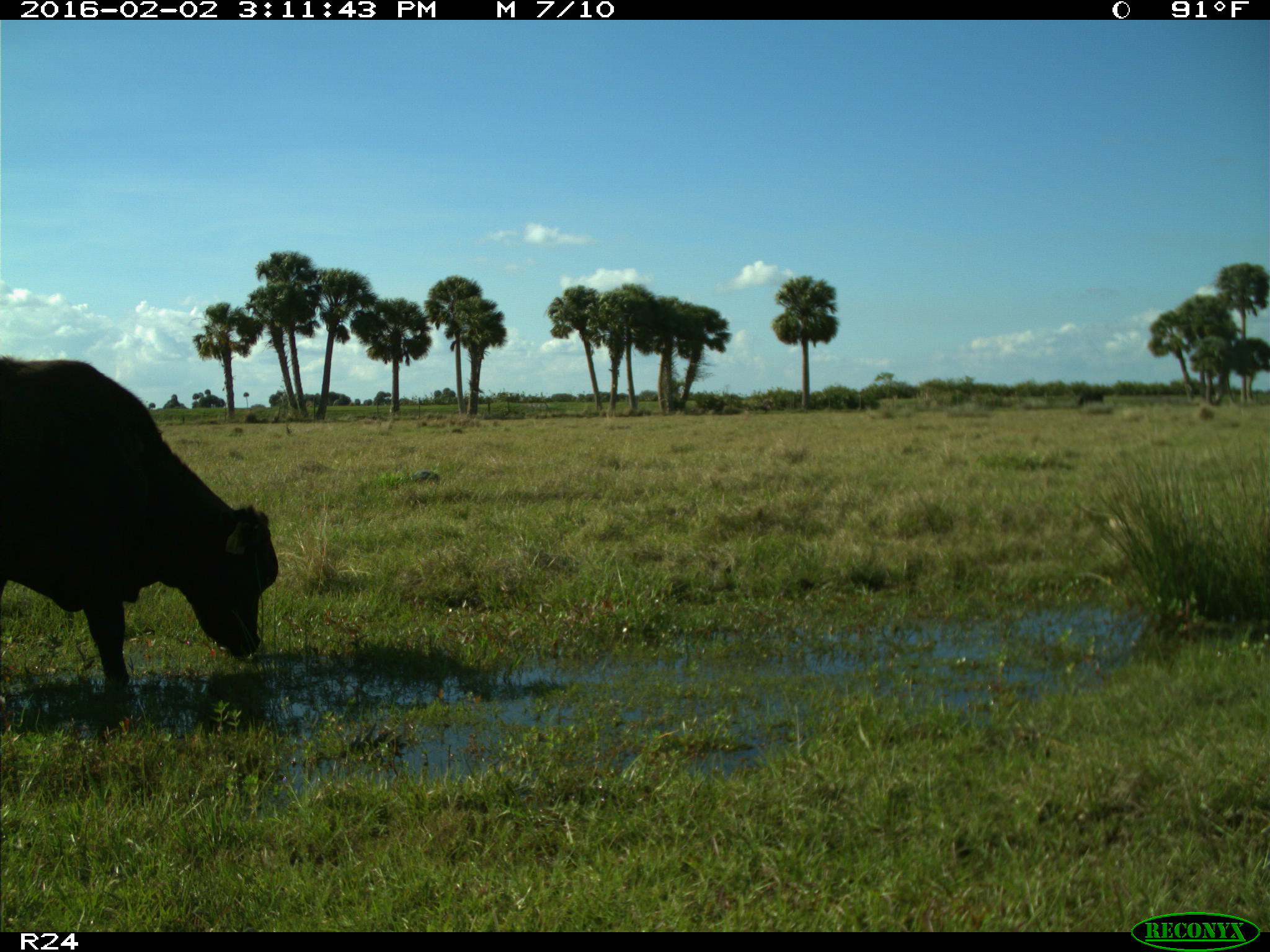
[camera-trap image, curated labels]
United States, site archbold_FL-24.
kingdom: Animalia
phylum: Chordata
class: Mammalia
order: Artiodactyla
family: Bovidae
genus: Bos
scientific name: Bos taurus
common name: domestic cow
Bos taurus (domestic cow).